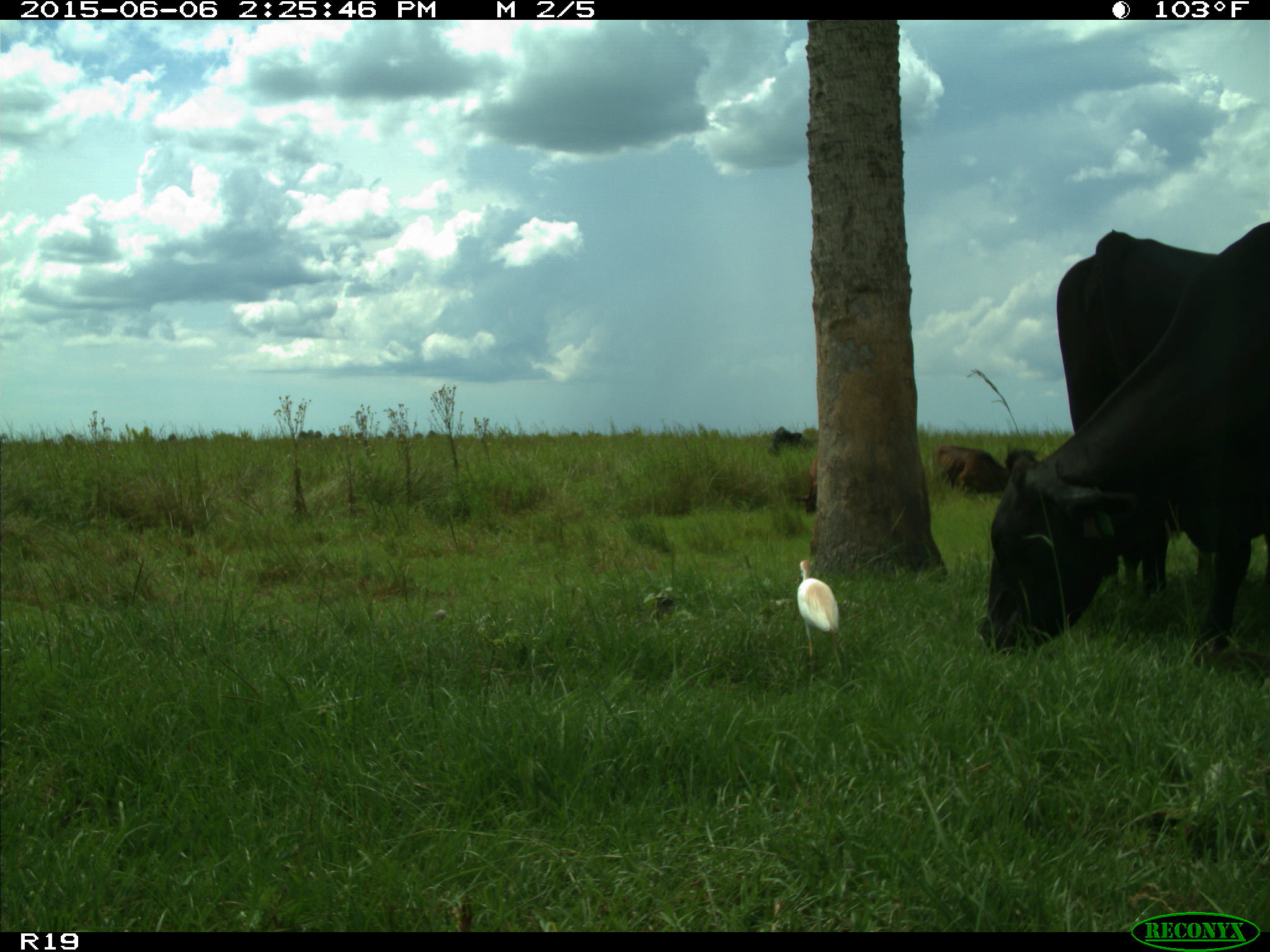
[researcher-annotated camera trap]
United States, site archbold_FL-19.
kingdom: Animalia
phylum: Chordata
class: Mammalia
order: Artiodactyla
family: Bovidae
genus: Bos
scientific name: Bos taurus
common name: domestic cow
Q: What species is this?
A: Bos taurus (domestic cow).